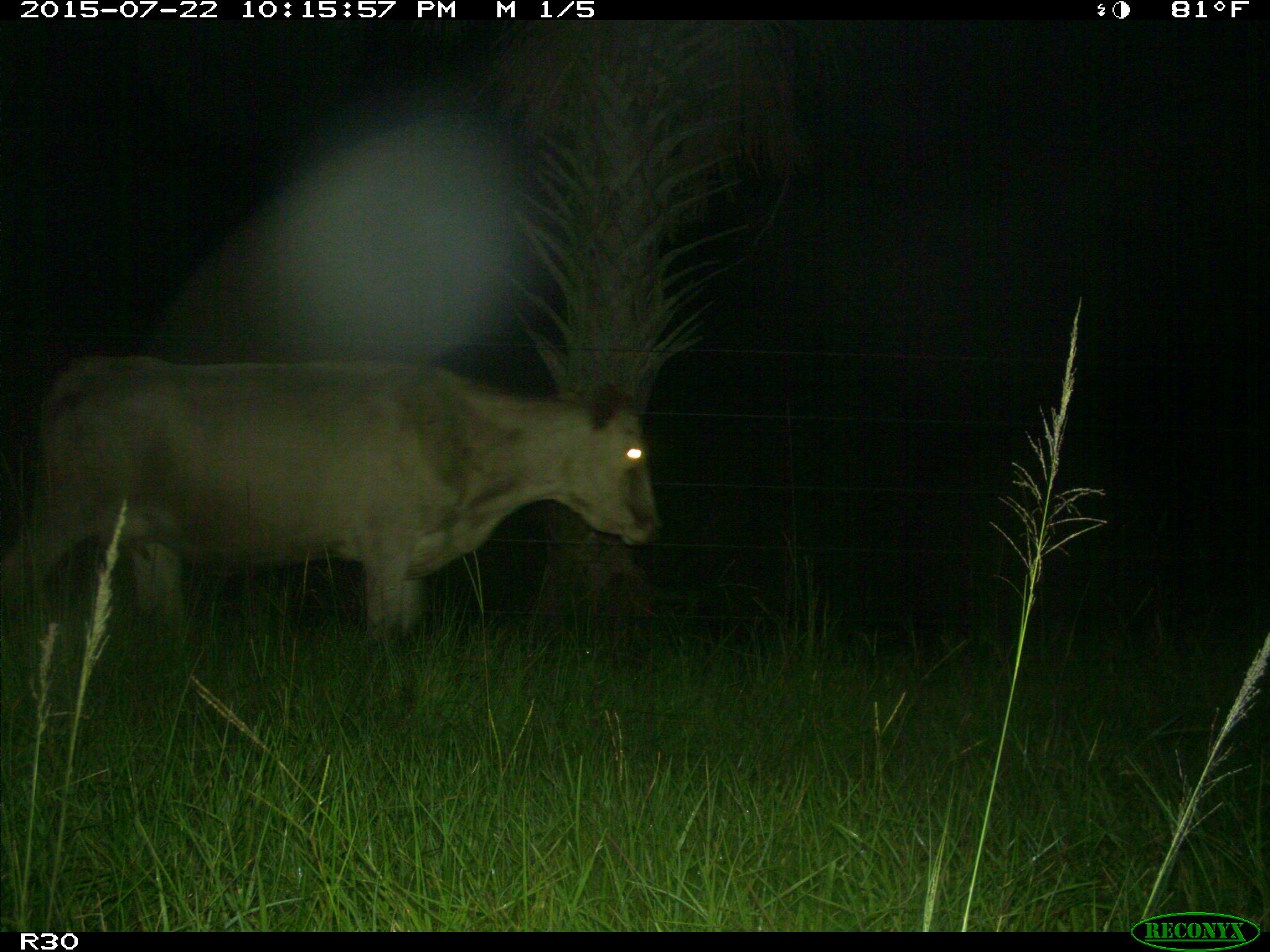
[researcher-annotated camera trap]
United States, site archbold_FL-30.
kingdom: Animalia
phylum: Chordata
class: Mammalia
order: Artiodactyla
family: Bovidae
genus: Bos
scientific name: Bos taurus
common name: domestic cow